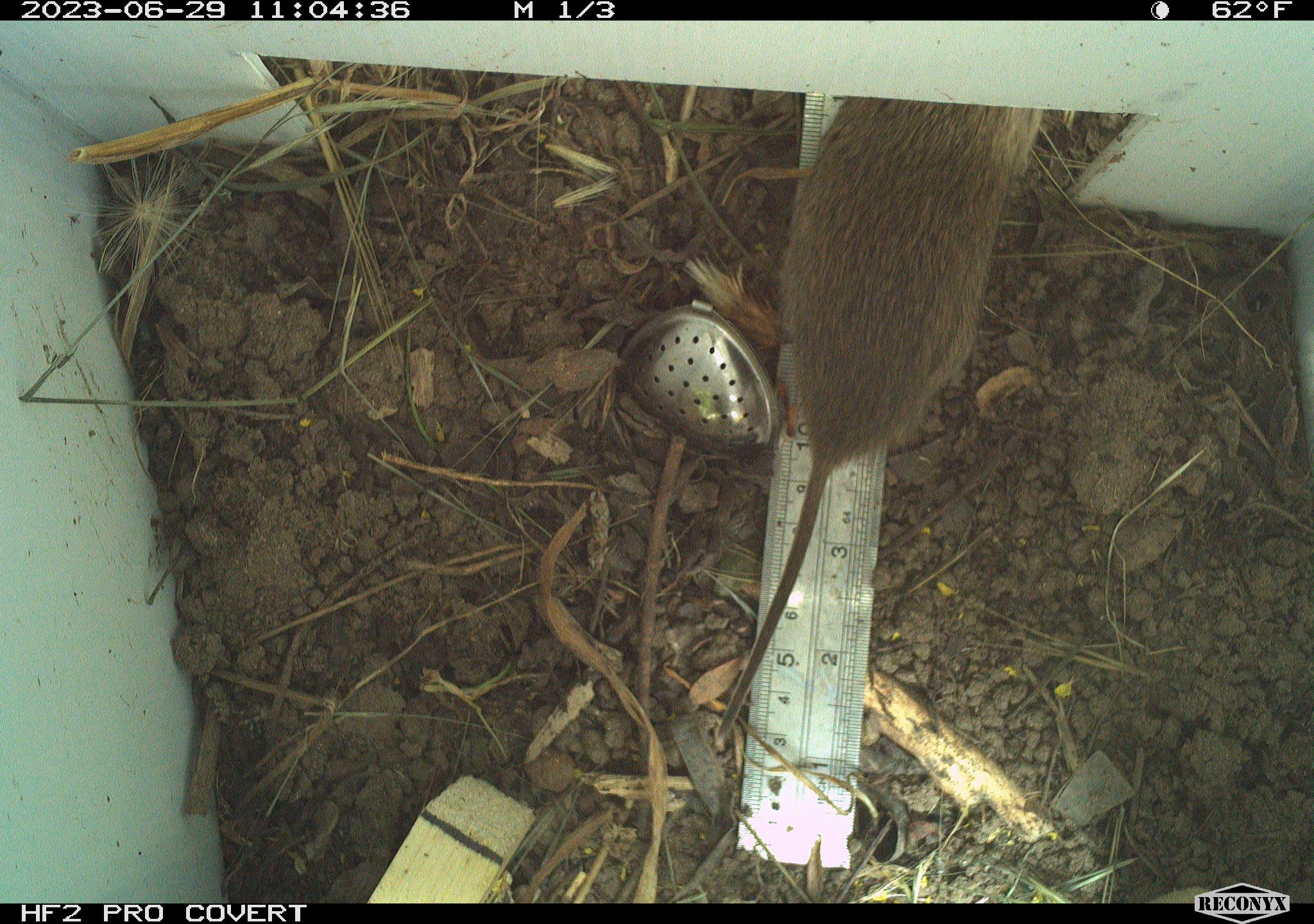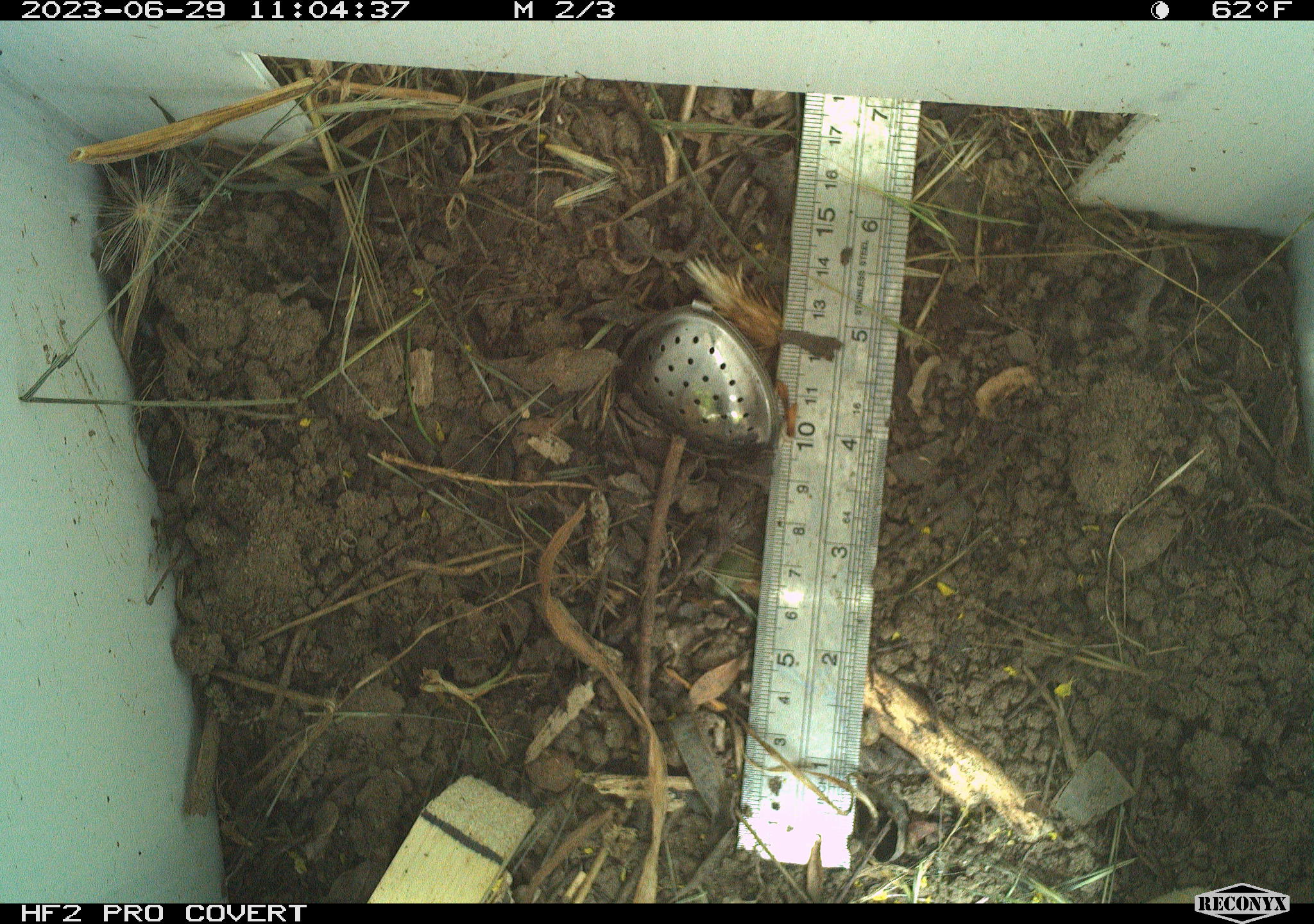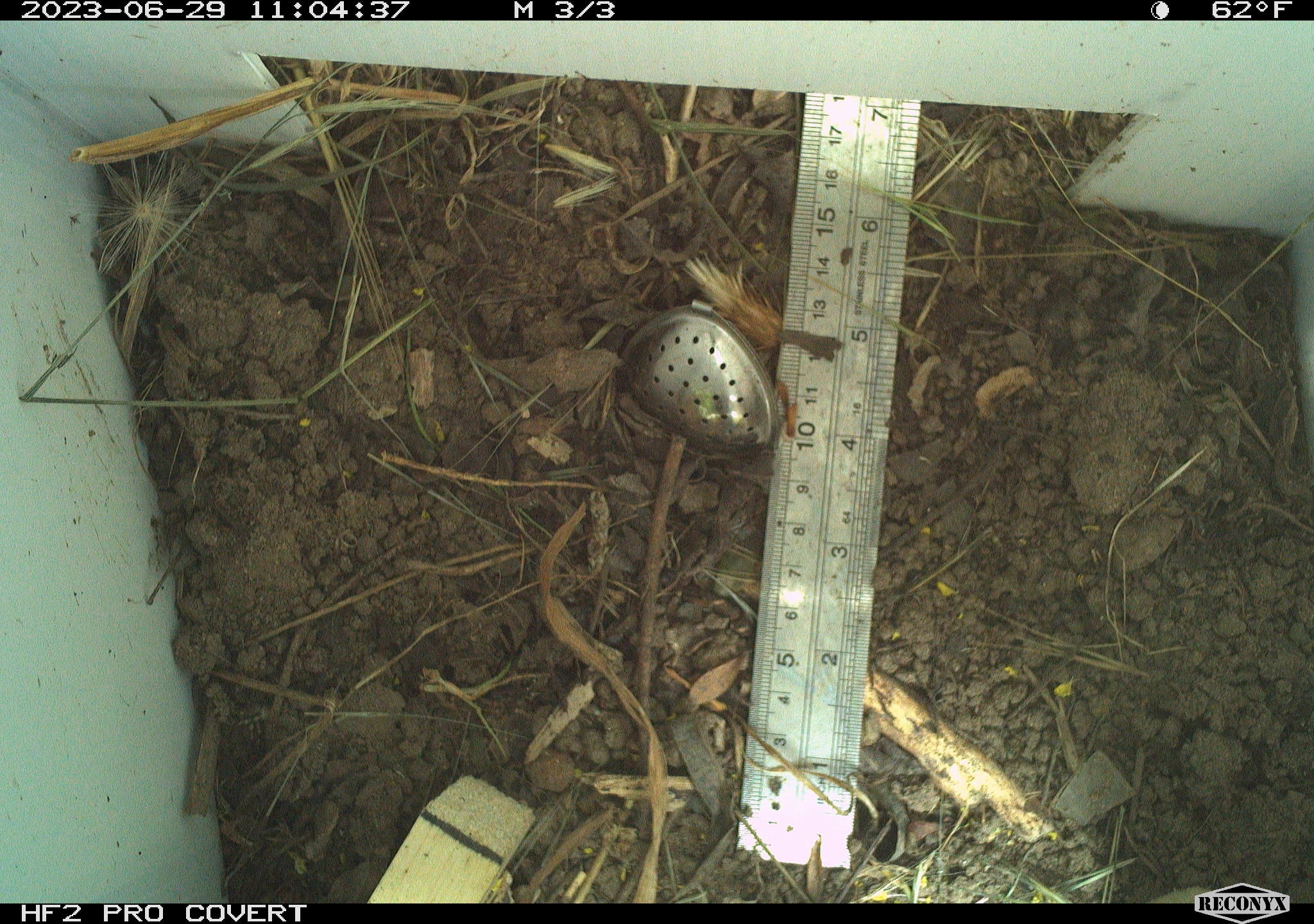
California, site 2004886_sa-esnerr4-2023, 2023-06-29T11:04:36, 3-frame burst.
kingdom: Animalia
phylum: Chordata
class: Mammalia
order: Rodentia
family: Cricetidae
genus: Microtus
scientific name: Microtus californicus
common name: california vole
California vole (Microtus californicus).